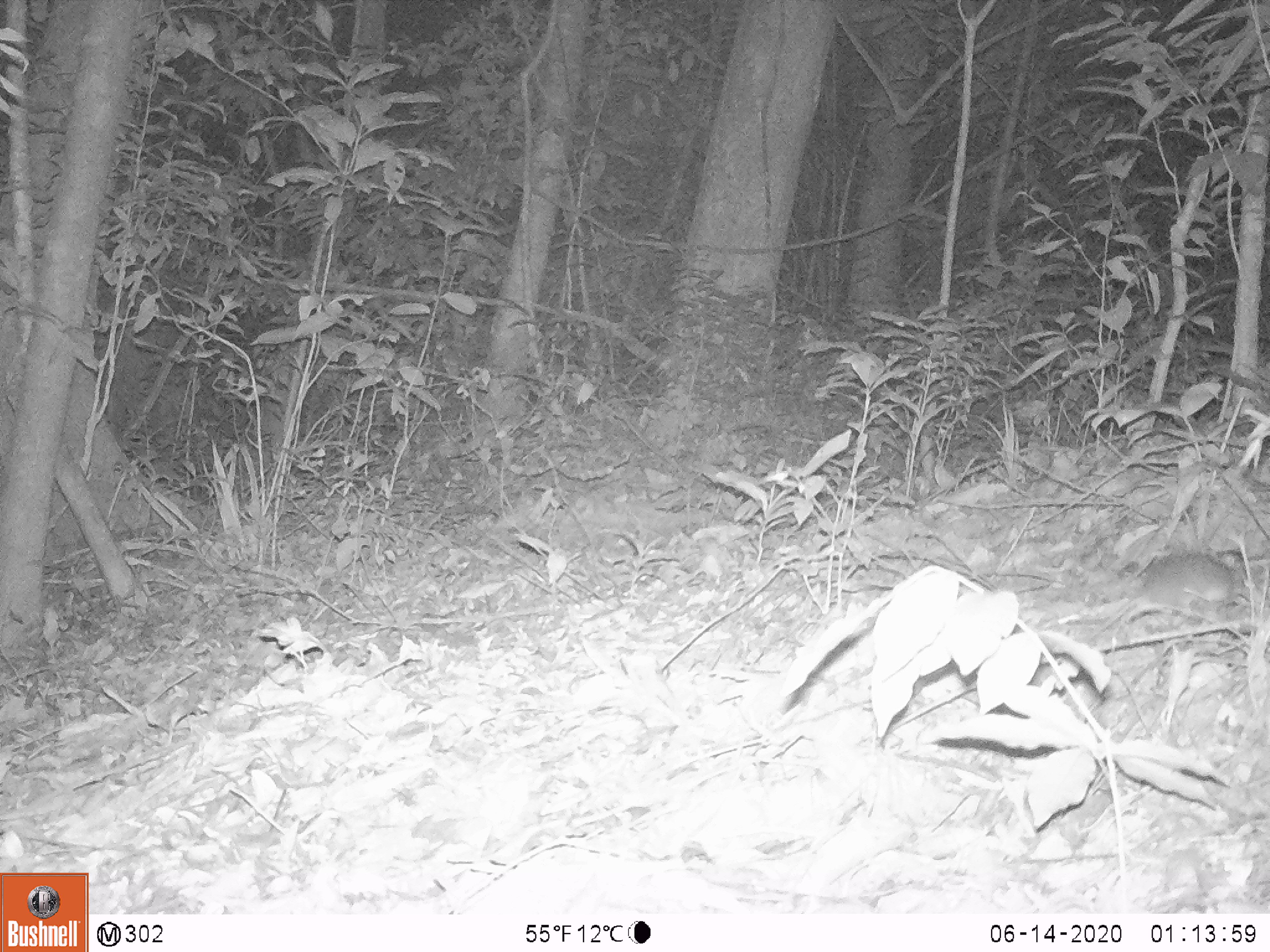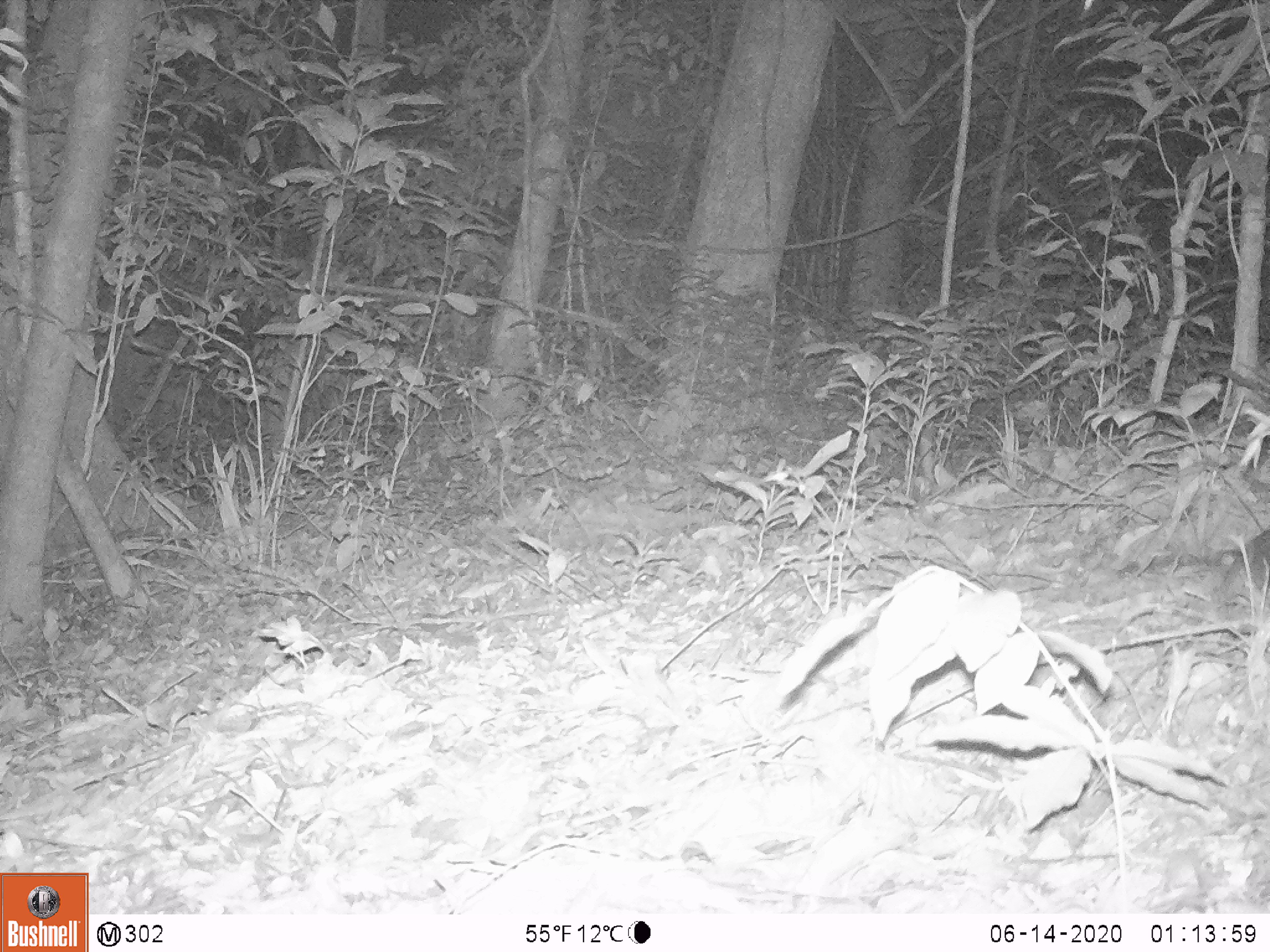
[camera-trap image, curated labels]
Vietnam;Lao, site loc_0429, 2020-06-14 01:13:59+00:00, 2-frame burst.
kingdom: Animalia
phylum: Chordata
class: Mammalia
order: Rodentia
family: Muridae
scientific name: Muridae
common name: old-world mice and rats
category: unidentified murid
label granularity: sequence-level